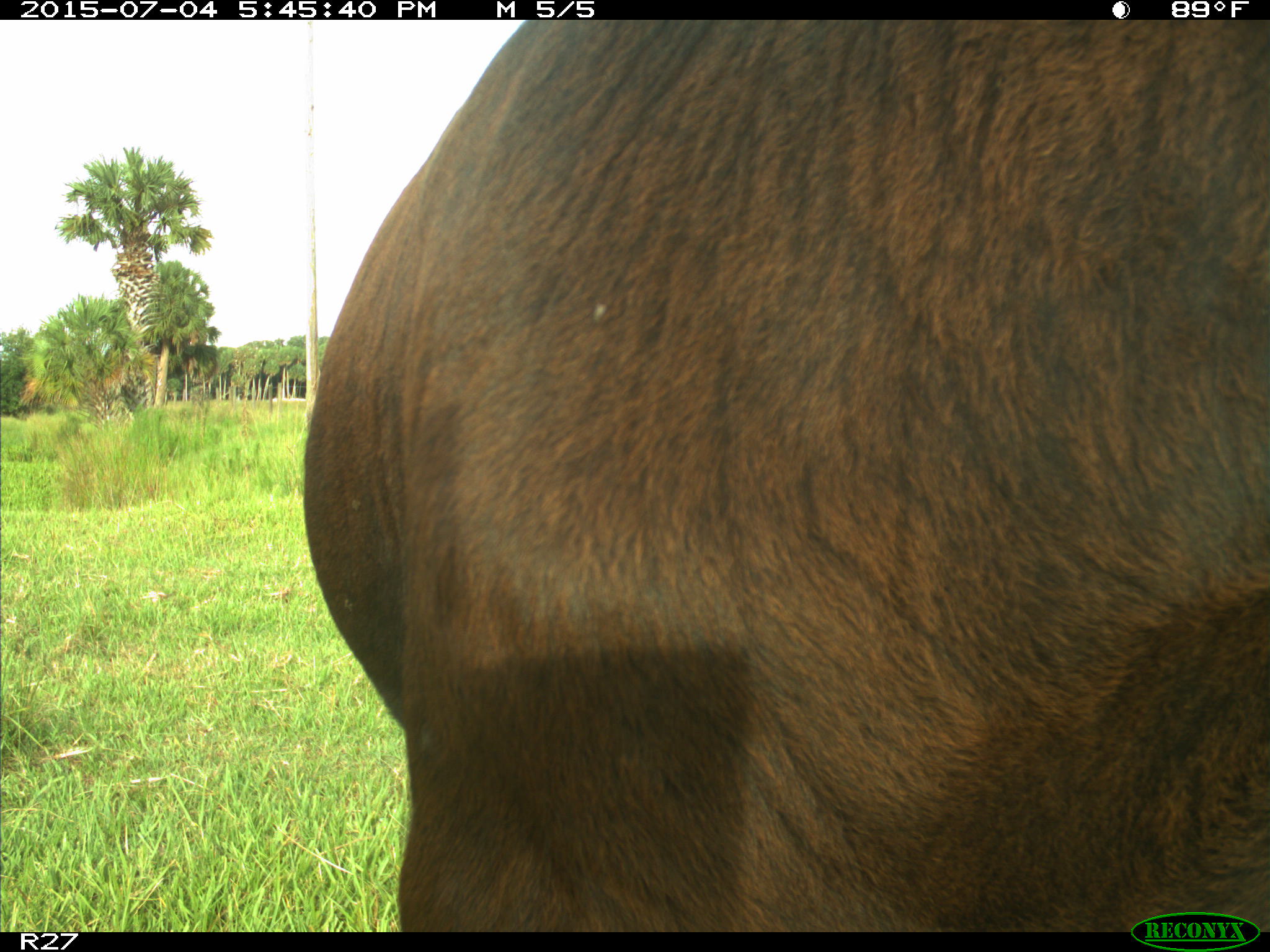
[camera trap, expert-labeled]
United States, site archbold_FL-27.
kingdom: Animalia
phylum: Chordata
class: Mammalia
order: Artiodactyla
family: Bovidae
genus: Bos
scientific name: Bos taurus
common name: domestic cow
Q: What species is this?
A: Bos taurus (domestic cow).